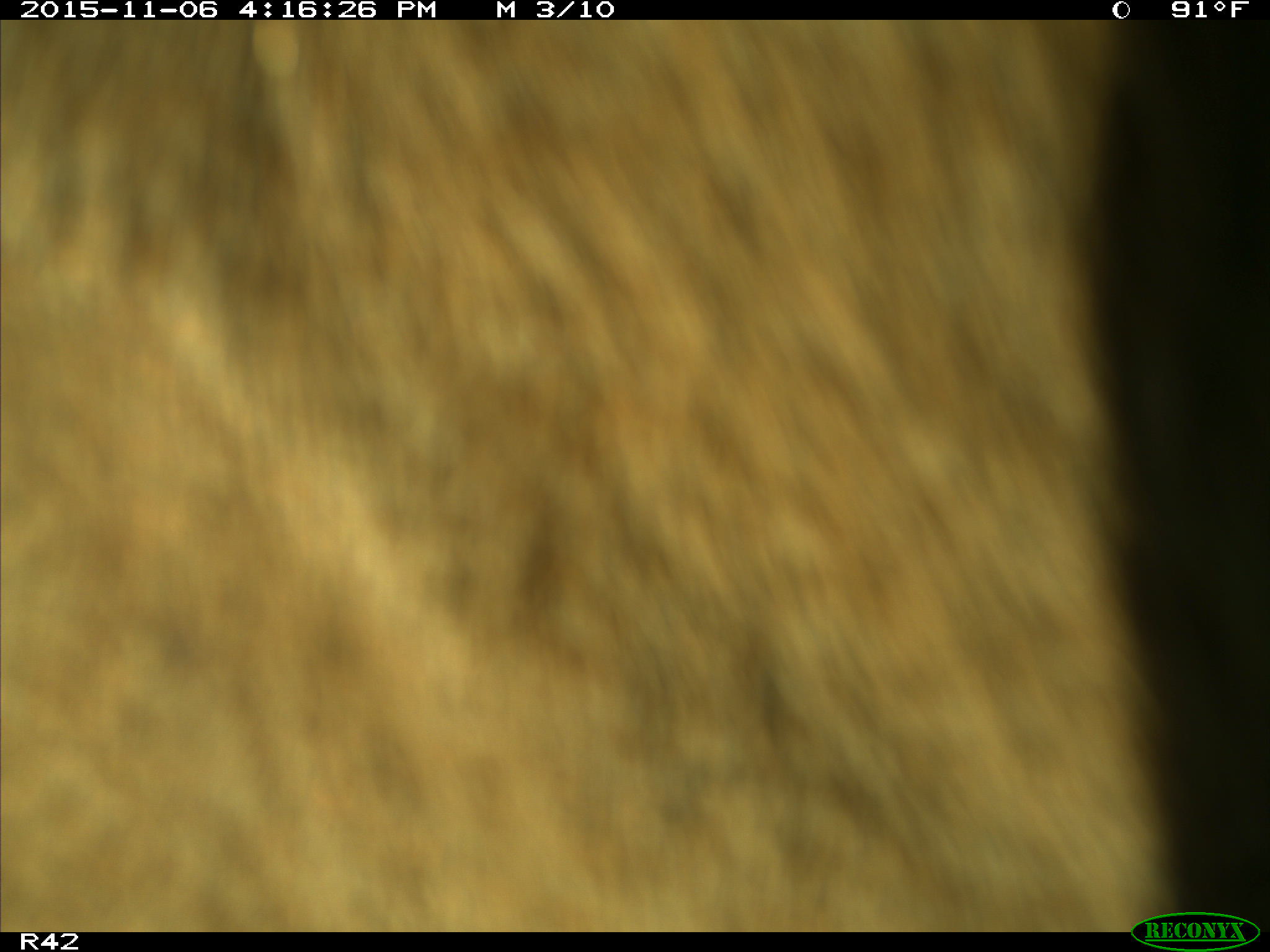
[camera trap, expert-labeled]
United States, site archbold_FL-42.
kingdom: Animalia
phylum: Chordata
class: Mammalia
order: Artiodactyla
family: Bovidae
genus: Bos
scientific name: Bos taurus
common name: domestic cow